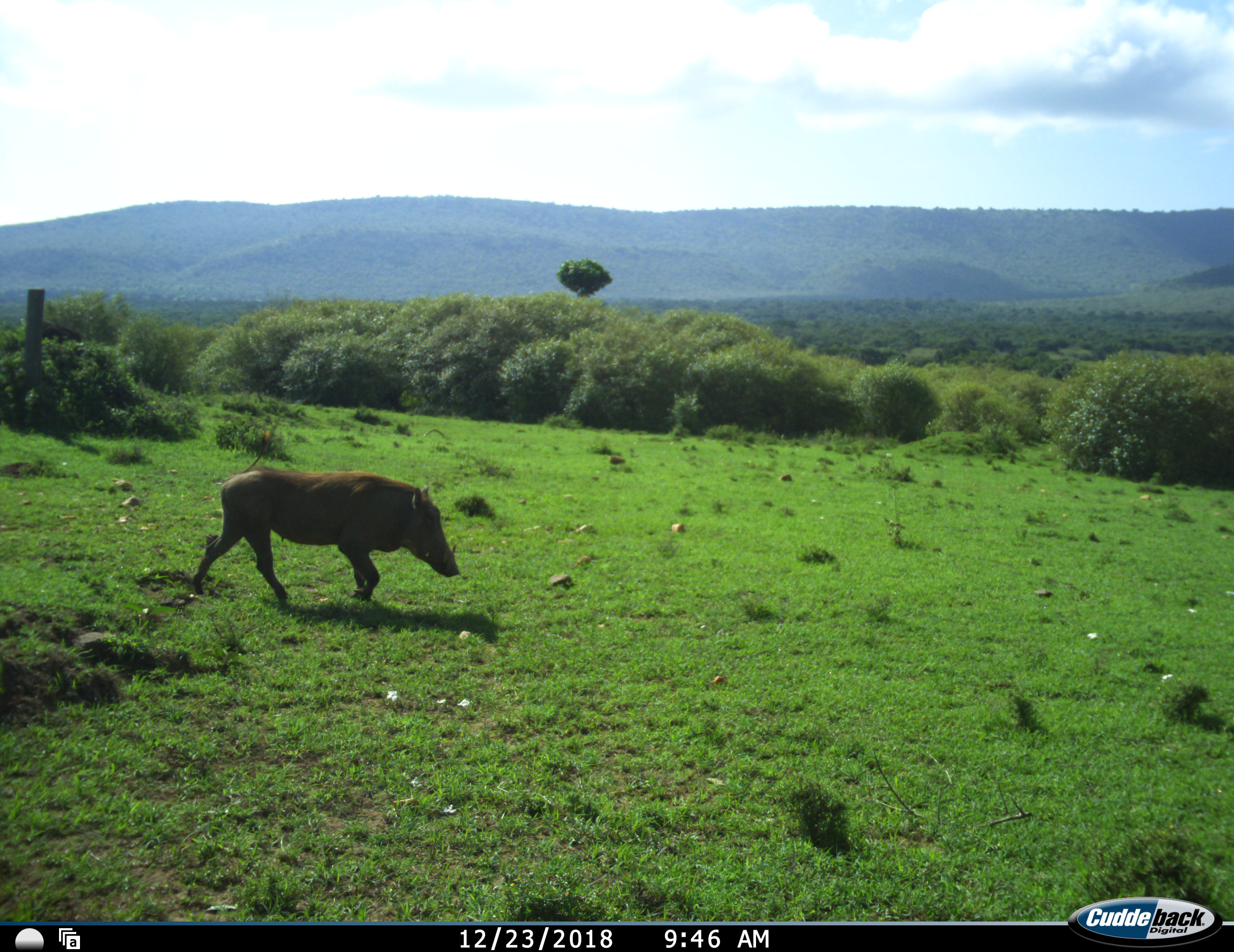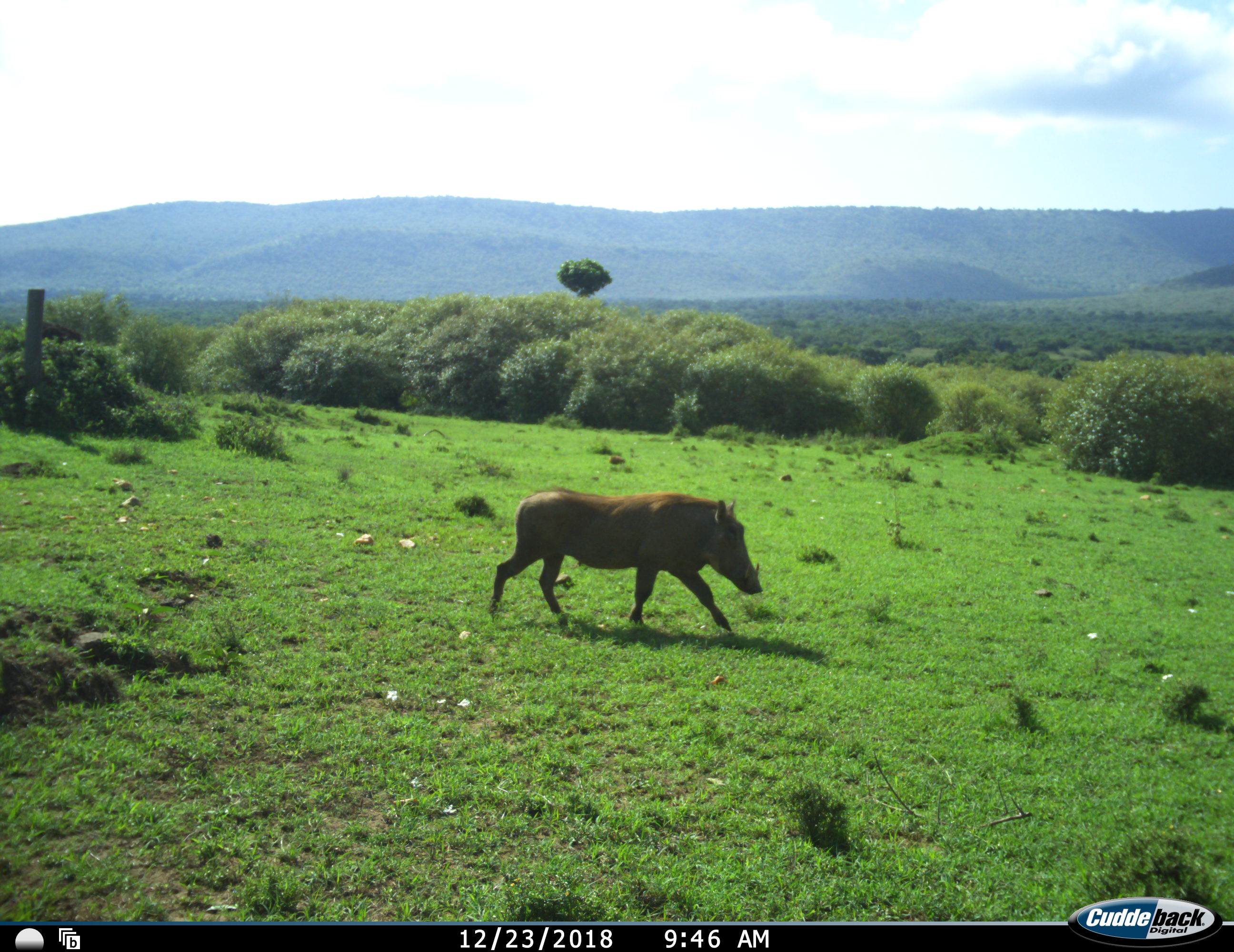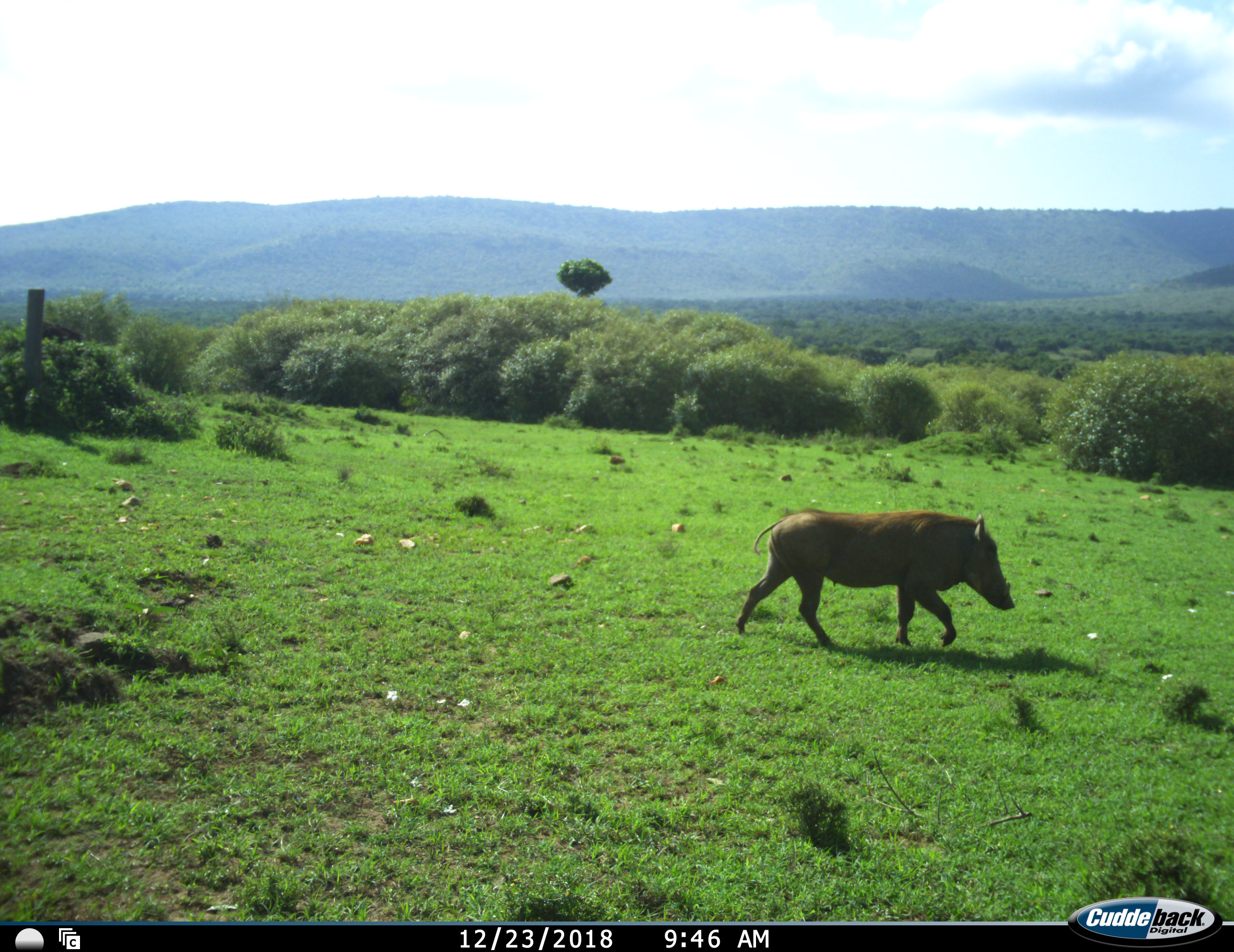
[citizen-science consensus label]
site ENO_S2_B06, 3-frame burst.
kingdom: Animalia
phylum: Chordata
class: Mammalia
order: Artiodactyla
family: Suidae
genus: Phacochoerus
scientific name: Phacochoerus africanus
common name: warthog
Warthog (Phacochoerus africanus), count 1. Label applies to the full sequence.